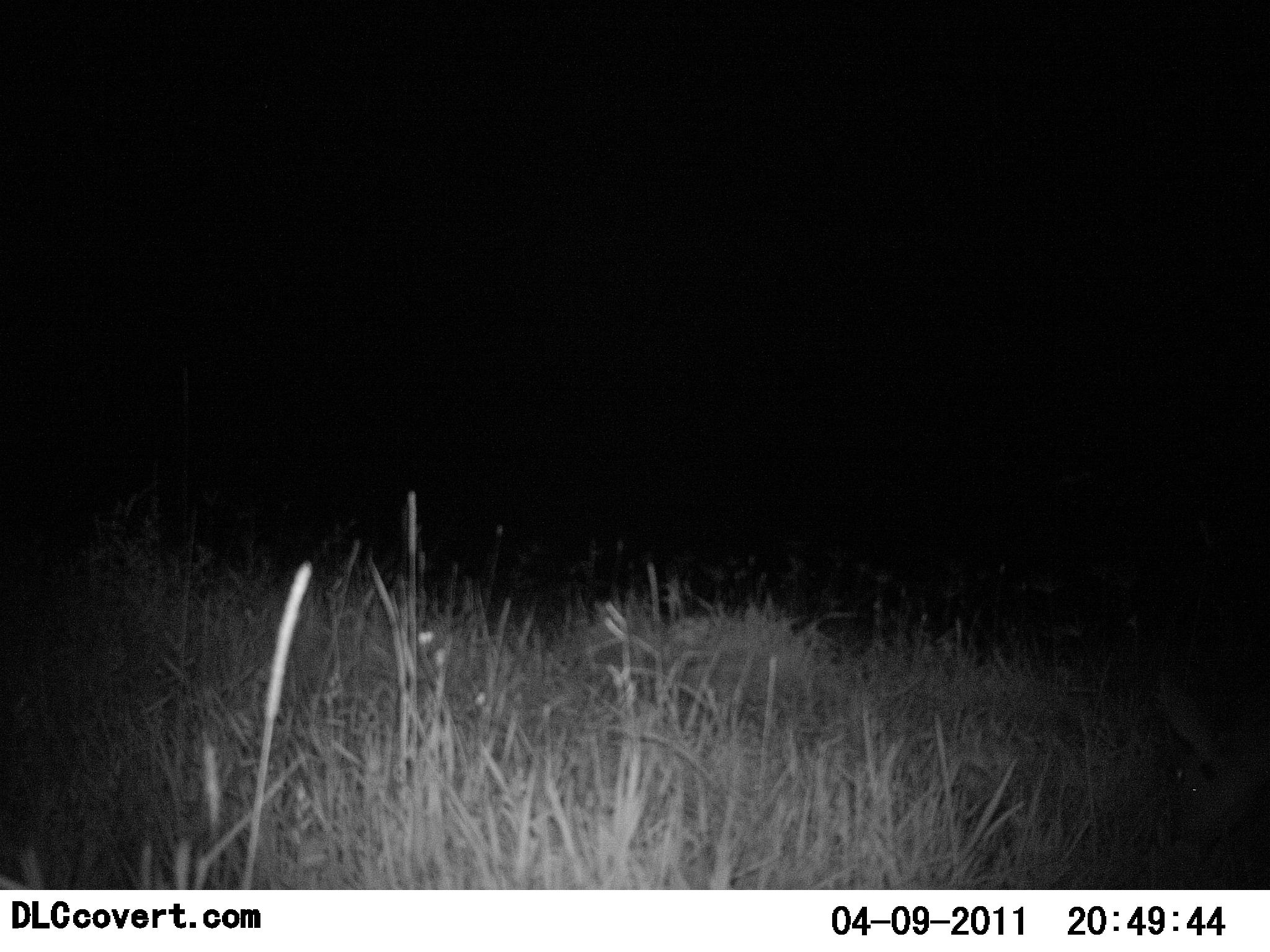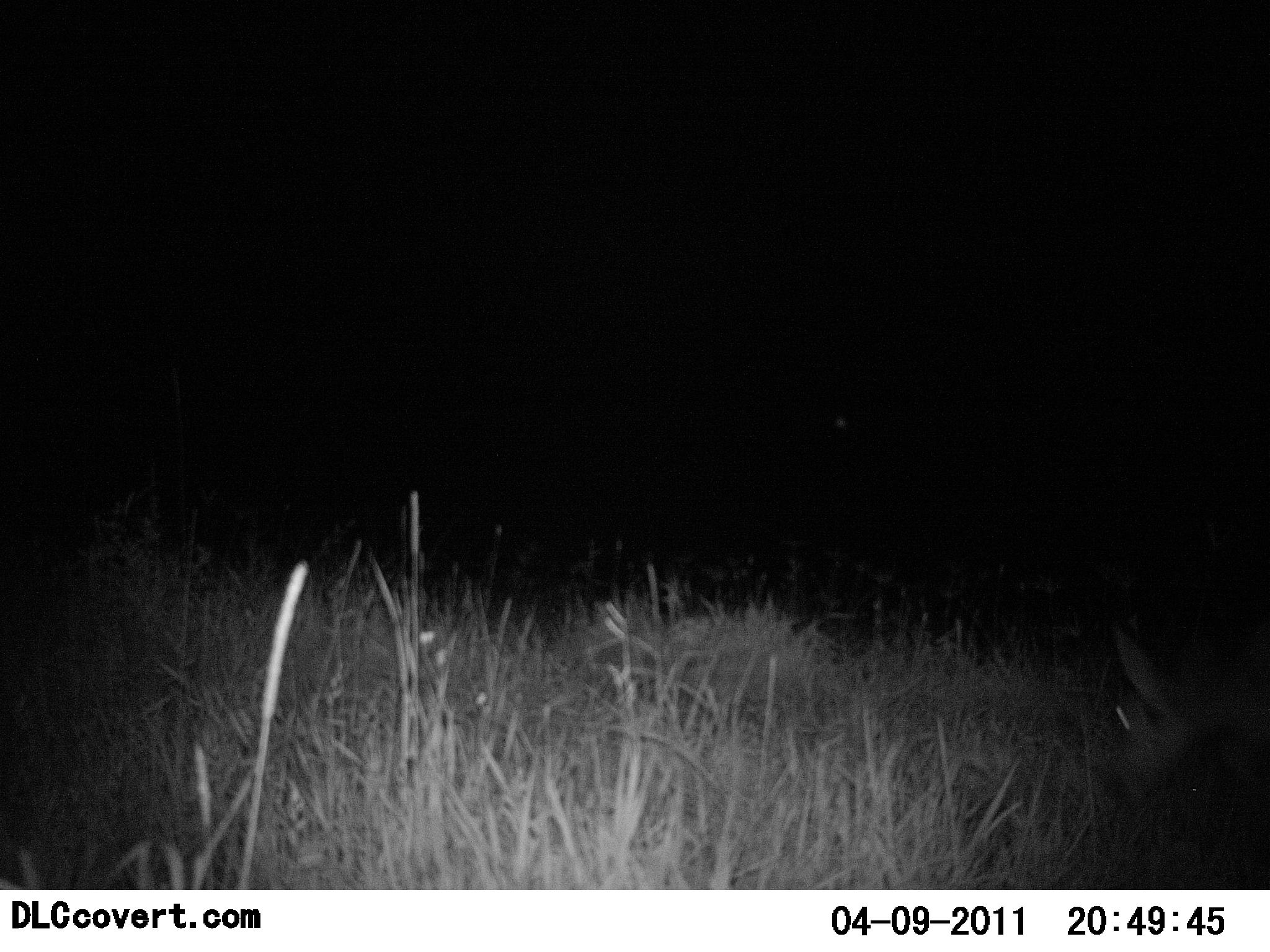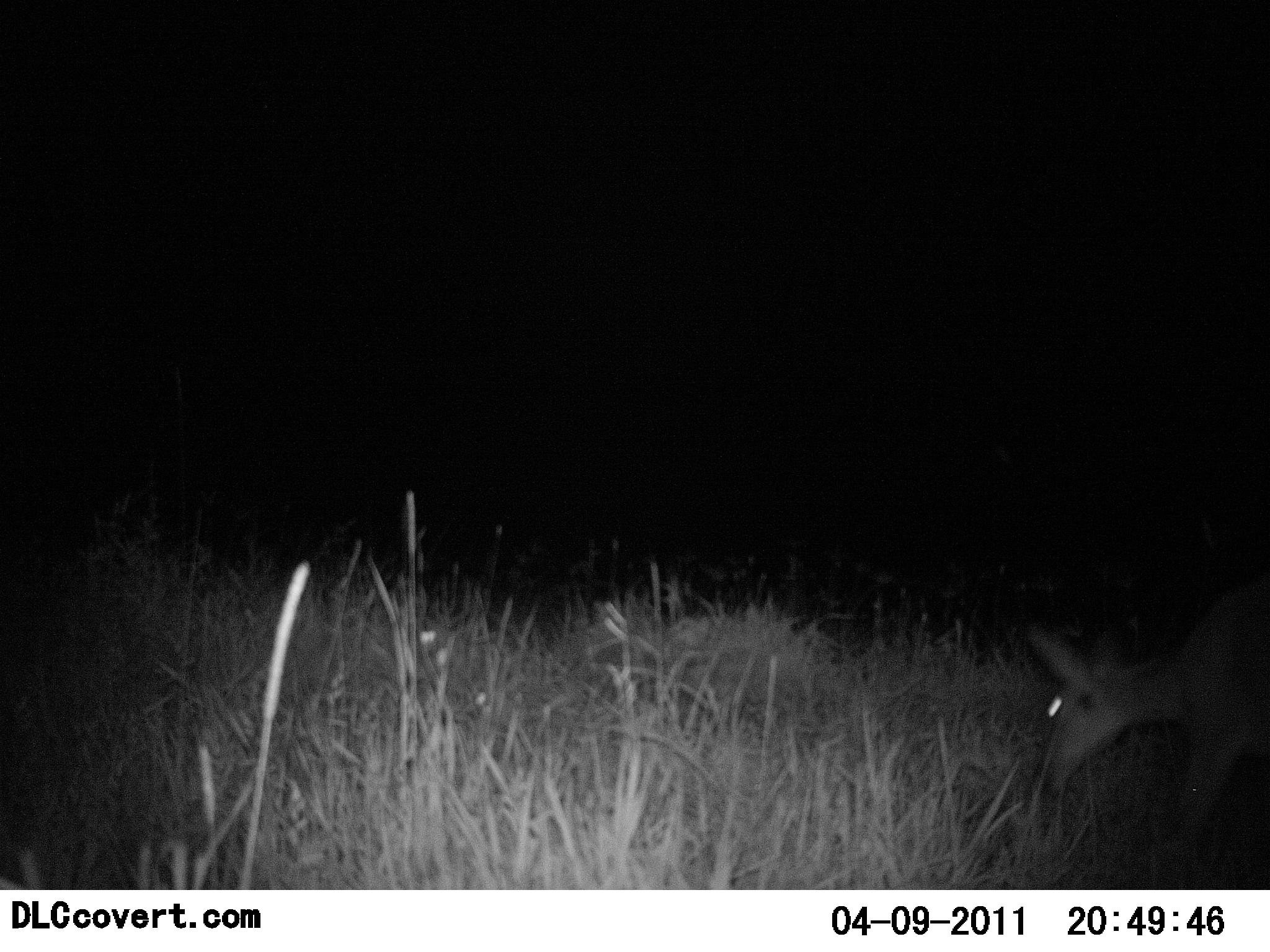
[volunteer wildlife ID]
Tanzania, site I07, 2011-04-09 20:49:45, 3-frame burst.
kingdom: Animalia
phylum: Chordata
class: Mammalia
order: Artiodactyla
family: Bovidae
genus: Madoqua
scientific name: Madoqua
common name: dikdik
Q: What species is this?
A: Dikdik (Madoqua).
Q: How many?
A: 1.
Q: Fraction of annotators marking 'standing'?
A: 20%.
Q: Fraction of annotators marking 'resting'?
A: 0%.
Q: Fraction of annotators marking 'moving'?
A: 40%.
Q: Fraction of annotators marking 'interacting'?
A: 0%.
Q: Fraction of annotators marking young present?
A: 0%.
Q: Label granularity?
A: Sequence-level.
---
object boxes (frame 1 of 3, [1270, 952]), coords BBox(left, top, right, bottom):
animal: BBox(1135, 667, 1270, 891)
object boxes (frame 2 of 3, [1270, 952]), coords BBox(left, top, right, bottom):
animal: BBox(1090, 615, 1269, 824)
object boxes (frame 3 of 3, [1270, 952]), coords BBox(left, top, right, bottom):
animal: BBox(1019, 575, 1270, 854)